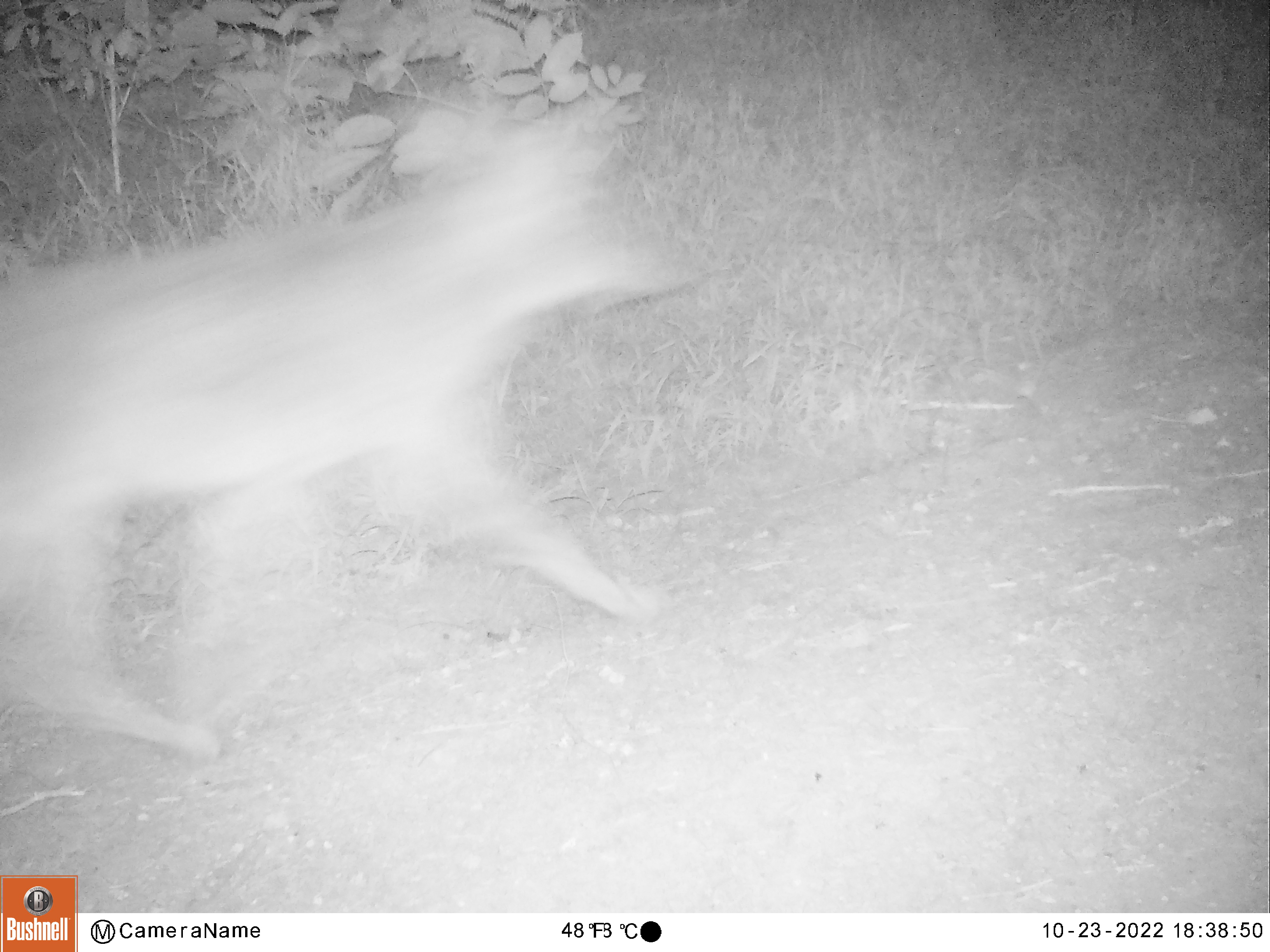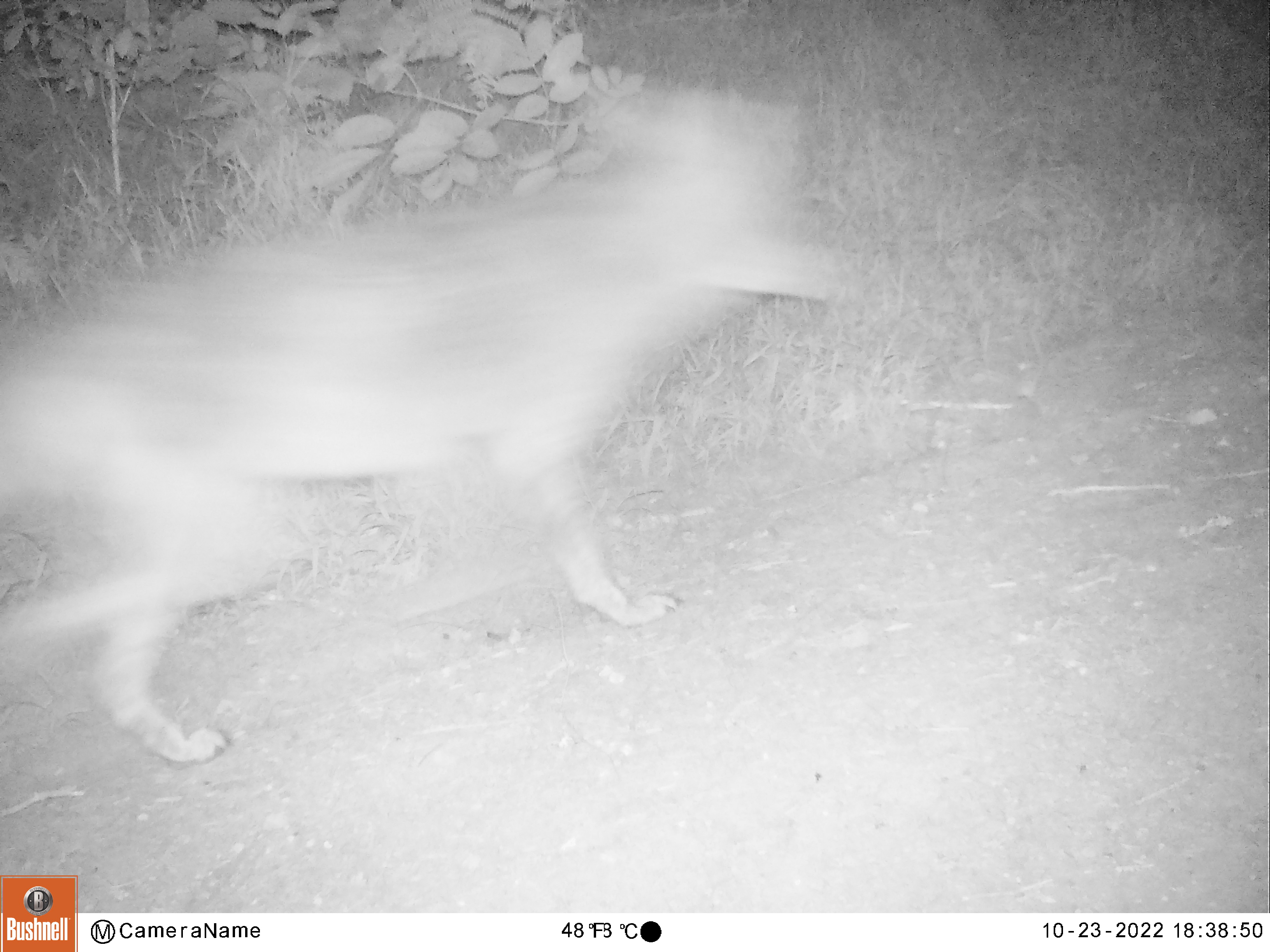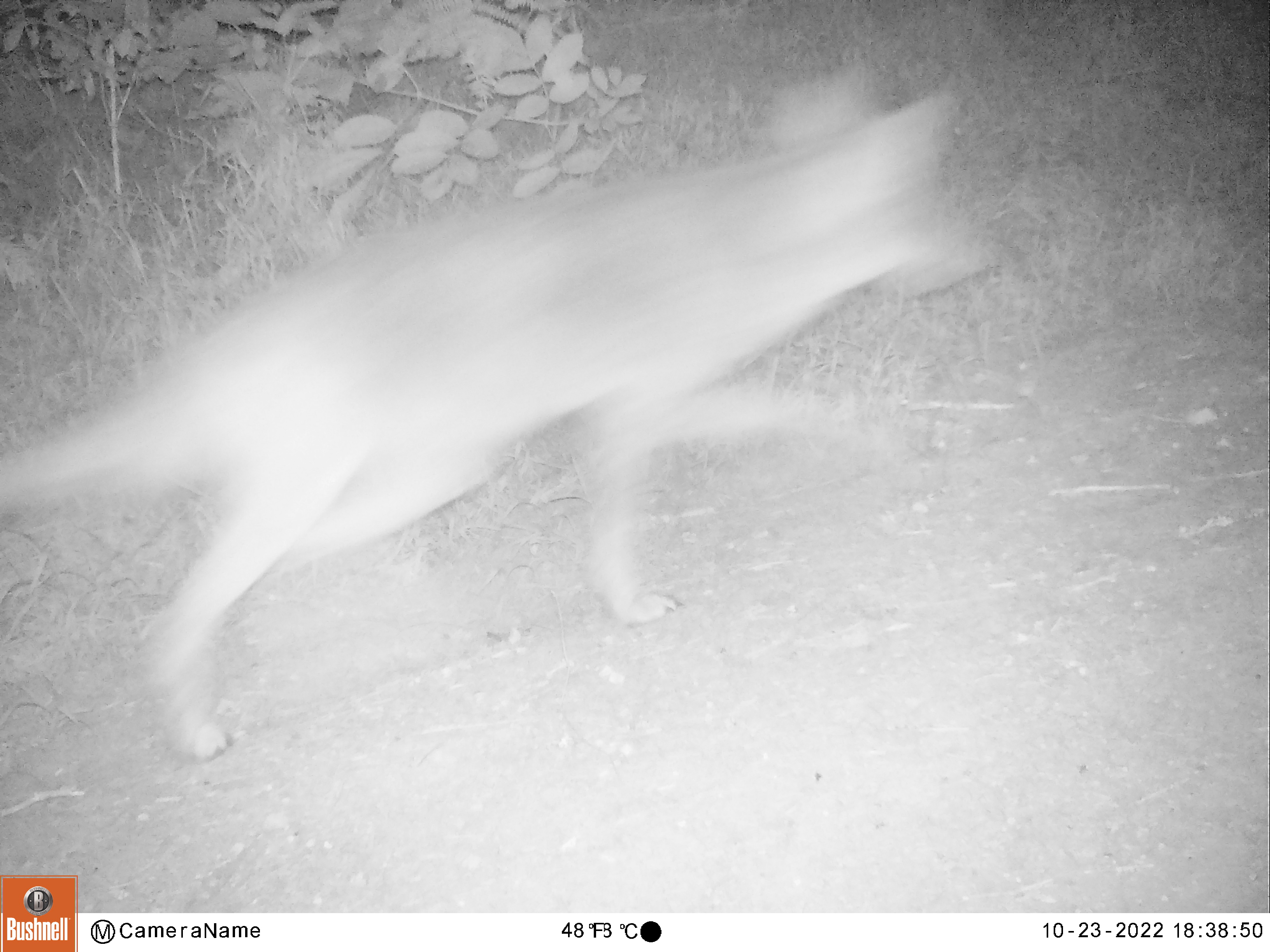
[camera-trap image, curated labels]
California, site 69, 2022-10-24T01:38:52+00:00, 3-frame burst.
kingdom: Animalia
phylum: Chordata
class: Mammalia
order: Carnivora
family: Canidae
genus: Canis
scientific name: Canis latrans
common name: coyote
Coyote (Canis latrans).